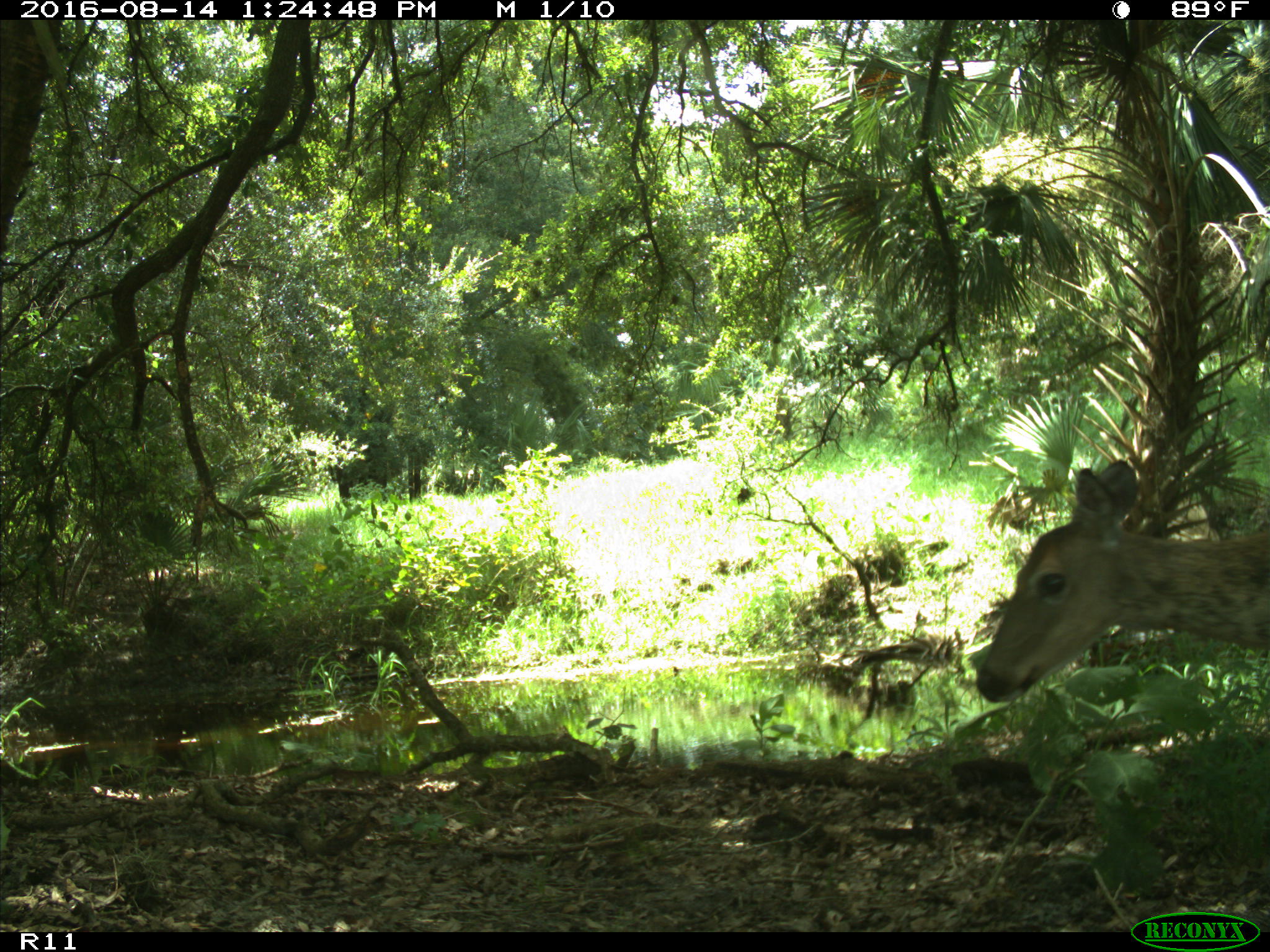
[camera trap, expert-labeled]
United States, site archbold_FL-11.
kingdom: Animalia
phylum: Chordata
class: Mammalia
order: Artiodactyla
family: Cervidae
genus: Odocoileus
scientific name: Odocoileus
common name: deer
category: unidentified deer